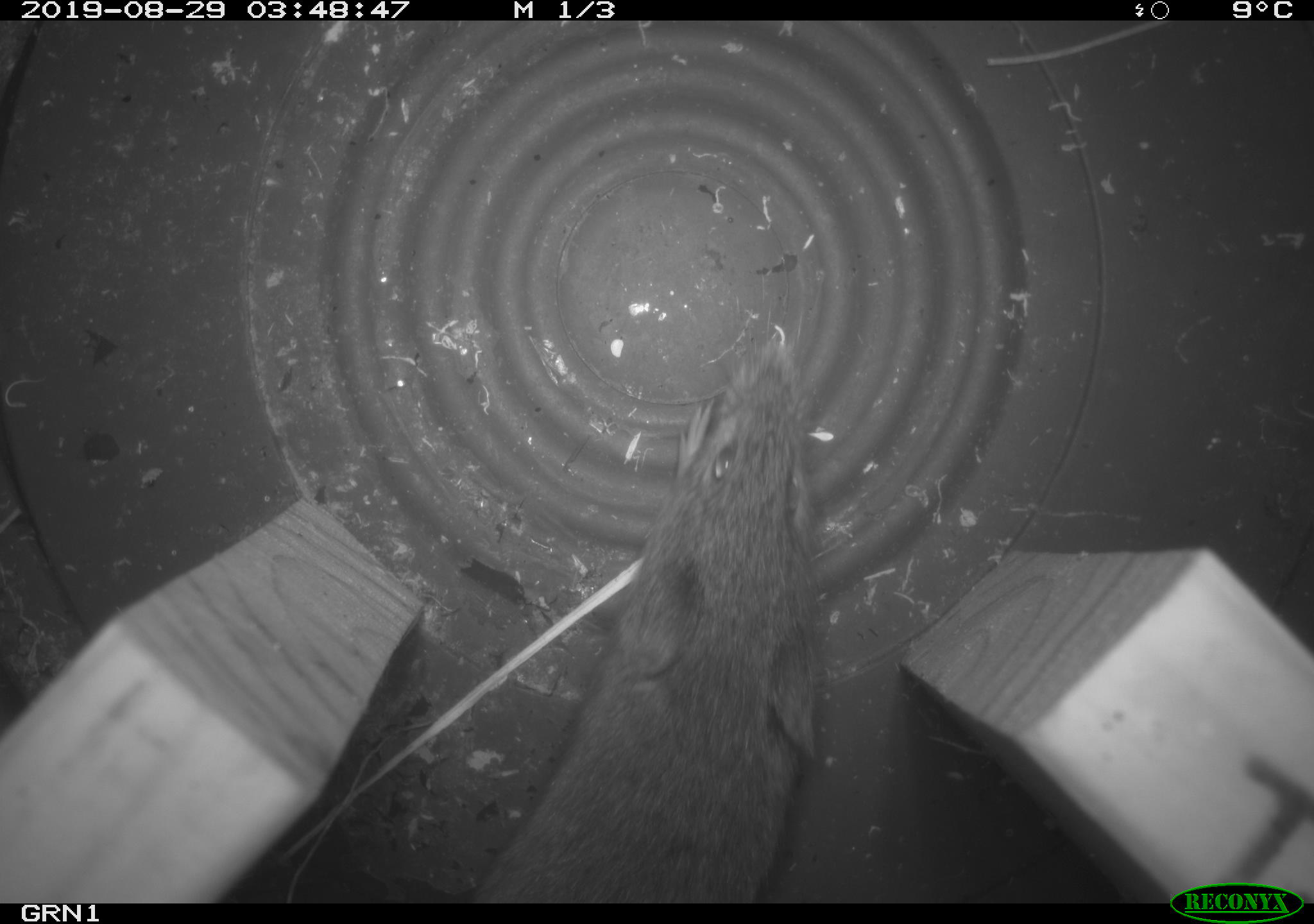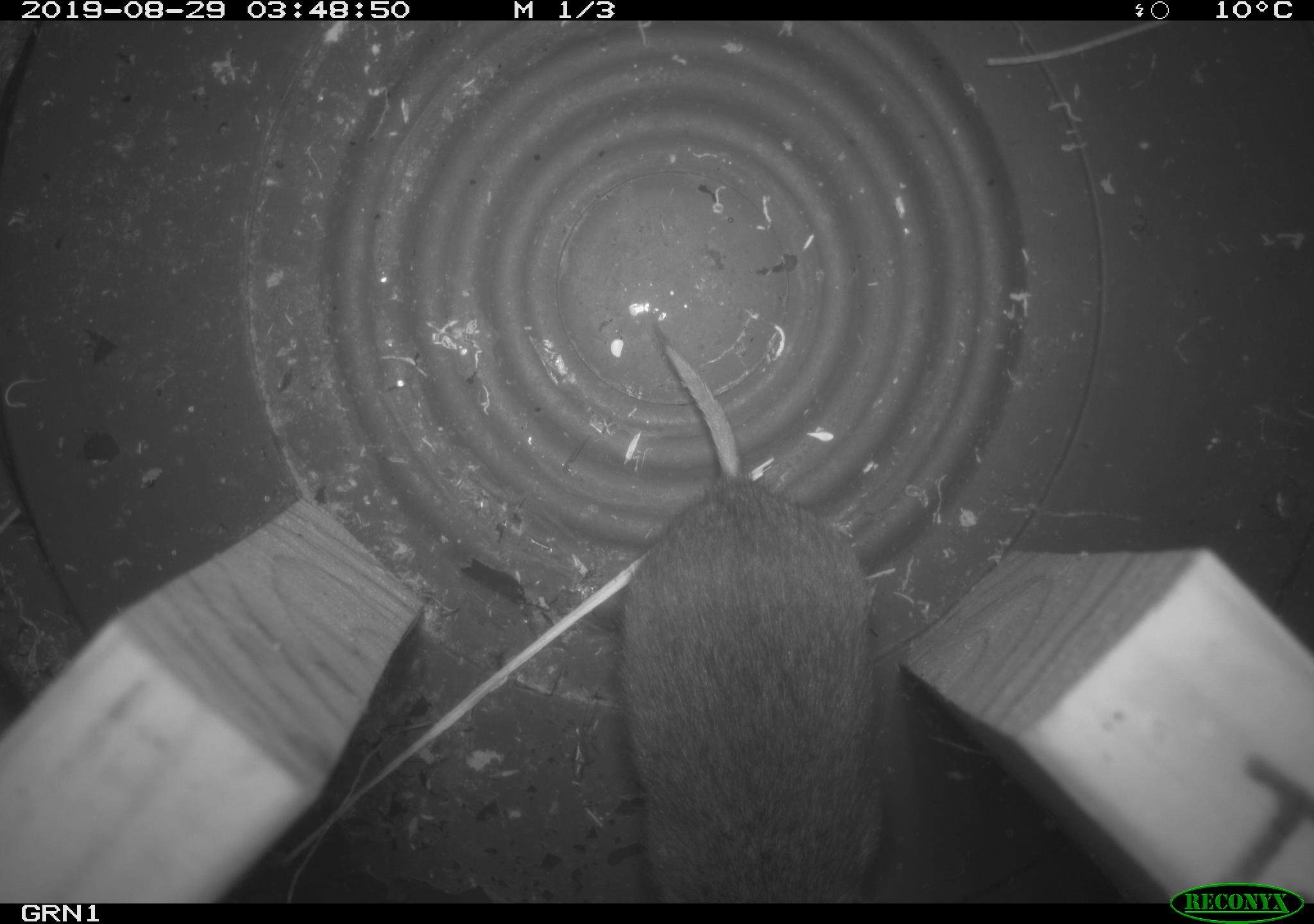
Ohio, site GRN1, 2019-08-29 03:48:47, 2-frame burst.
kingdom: Animalia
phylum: Chordata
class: Mammalia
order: Rodentia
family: Cricetidae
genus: Microtus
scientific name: Microtus pennsylvanicus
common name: meadow vole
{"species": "meadow vole (Microtus pennsylvanicus)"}